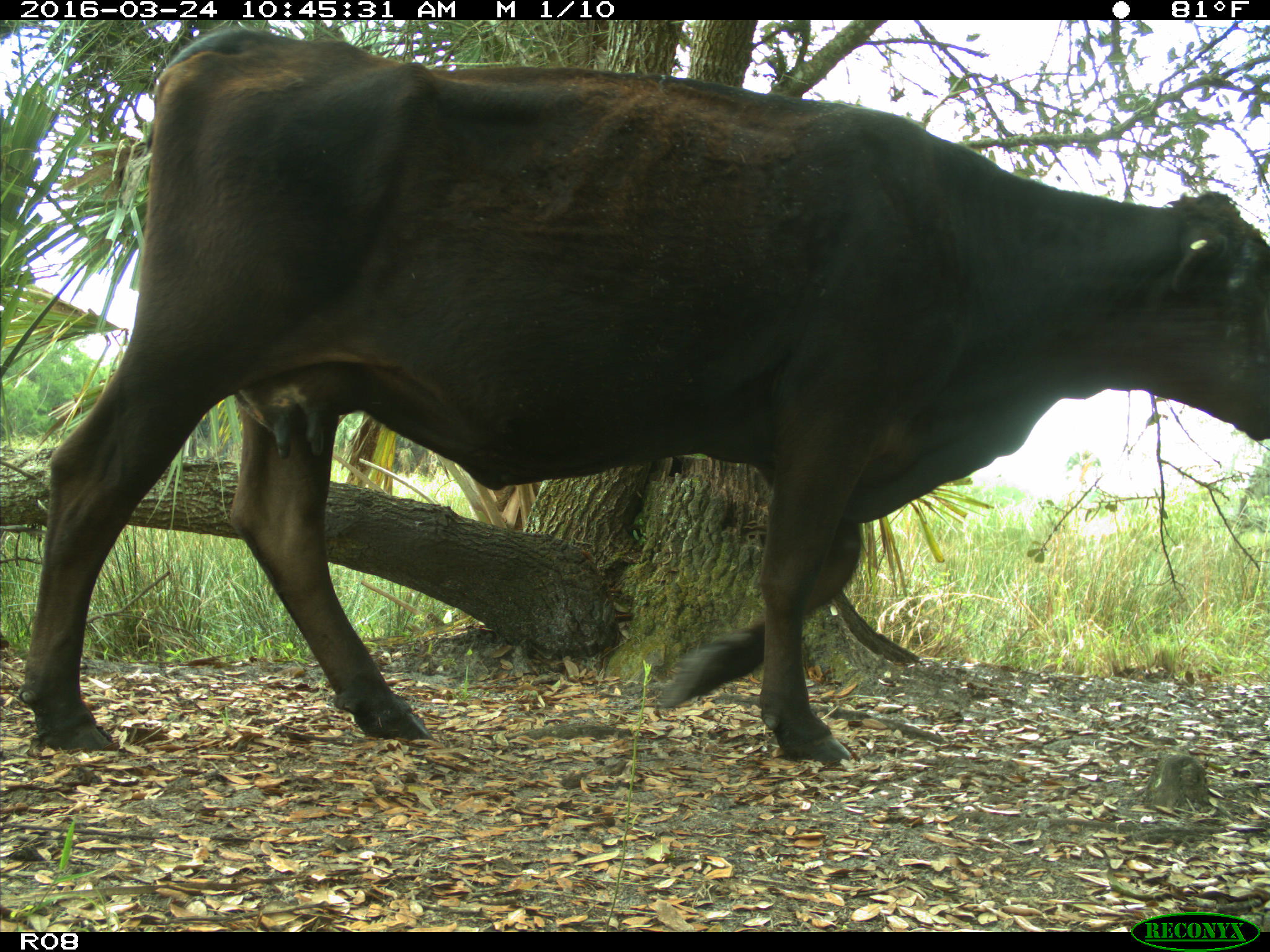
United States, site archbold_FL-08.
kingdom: Animalia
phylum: Chordata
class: Mammalia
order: Artiodactyla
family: Bovidae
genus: Bos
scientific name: Bos taurus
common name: domestic cow